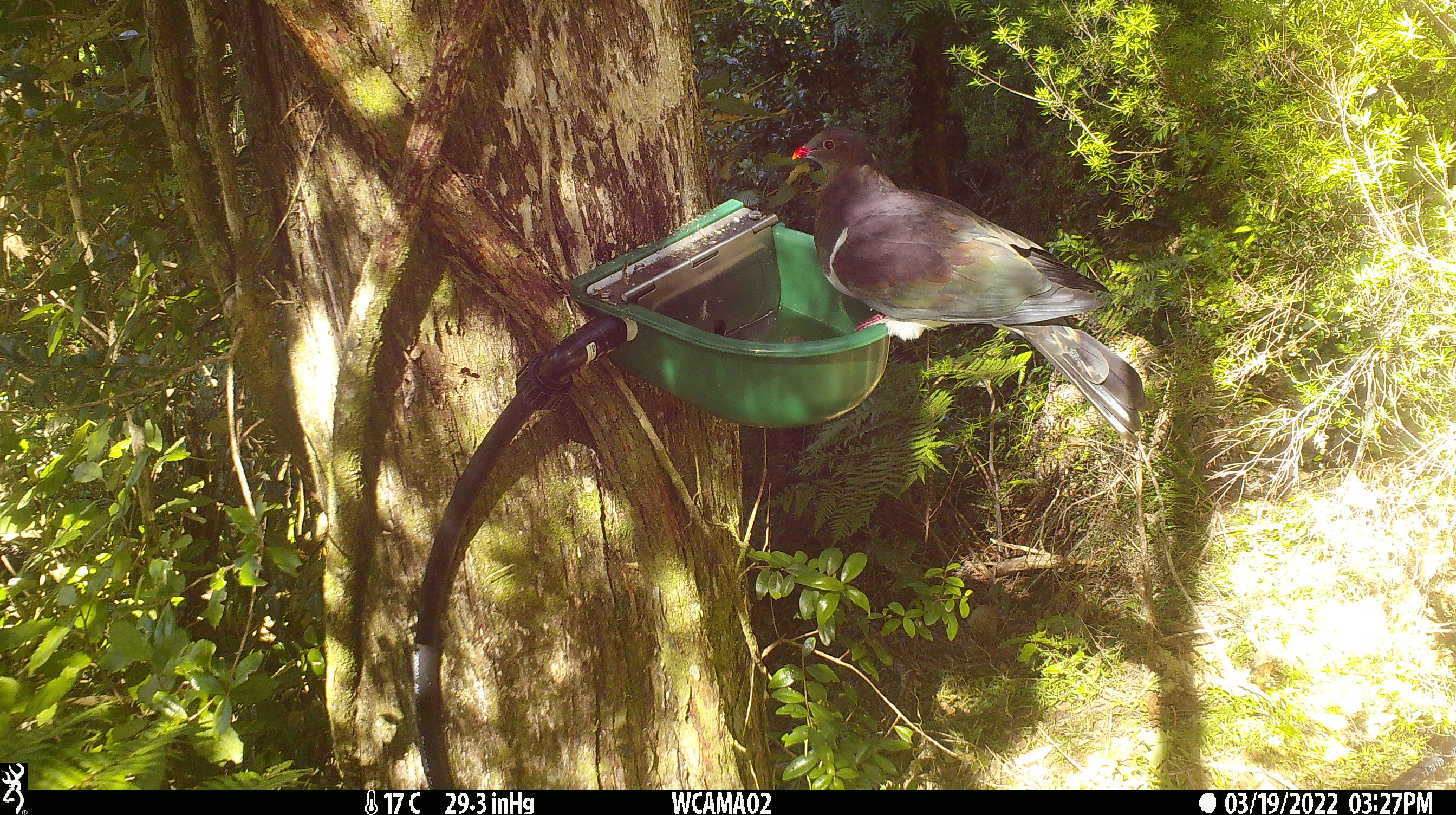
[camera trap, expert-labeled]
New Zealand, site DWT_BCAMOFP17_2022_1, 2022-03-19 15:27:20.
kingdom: Animalia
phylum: Chordata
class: Aves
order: Columbiformes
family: Columbidae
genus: Hemiphaga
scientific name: Hemiphaga novaeseelandiae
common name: new zealand pigeon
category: kereru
Kereru (new zealand pigeon) (Hemiphaga novaeseelandiae).